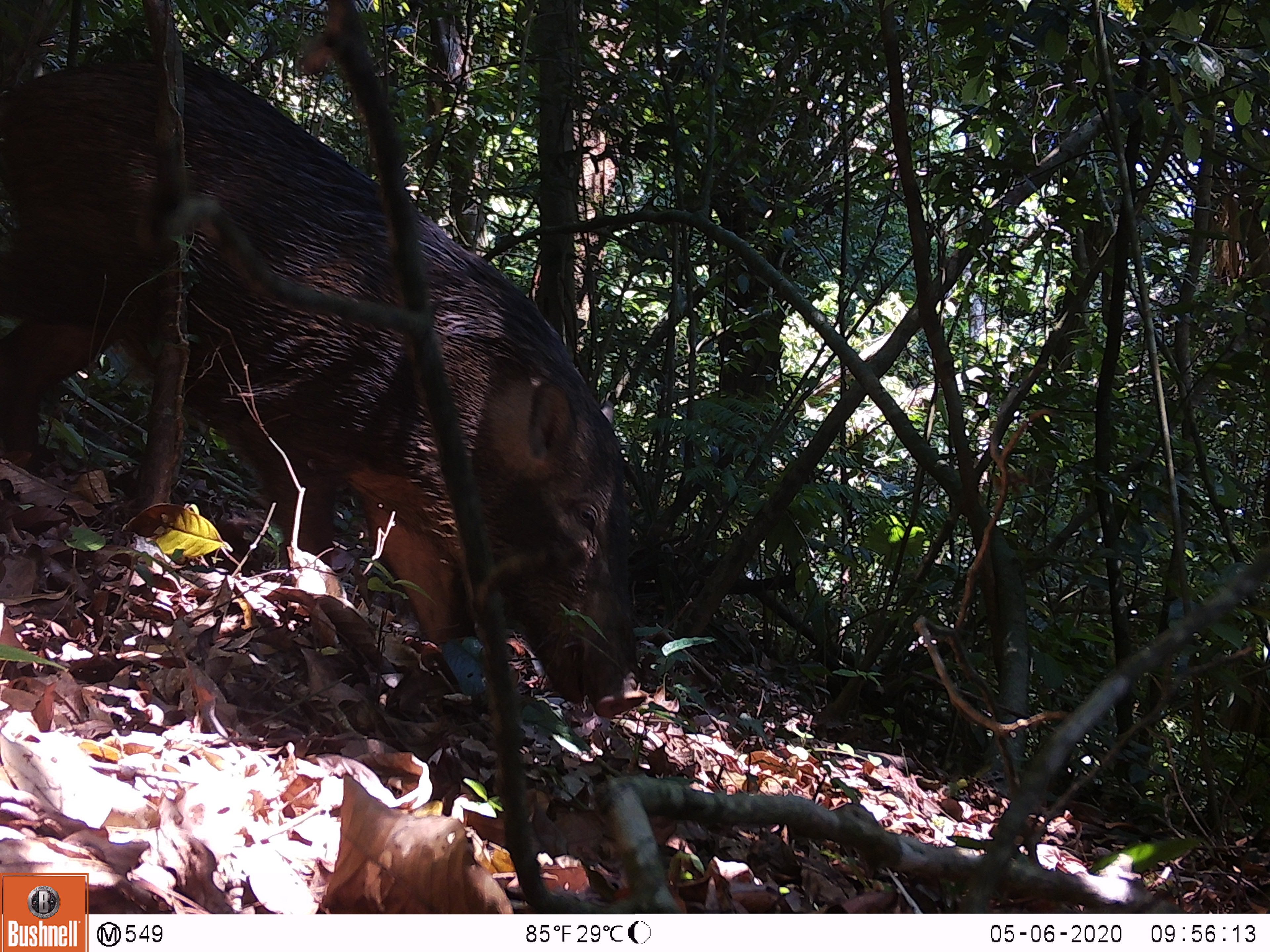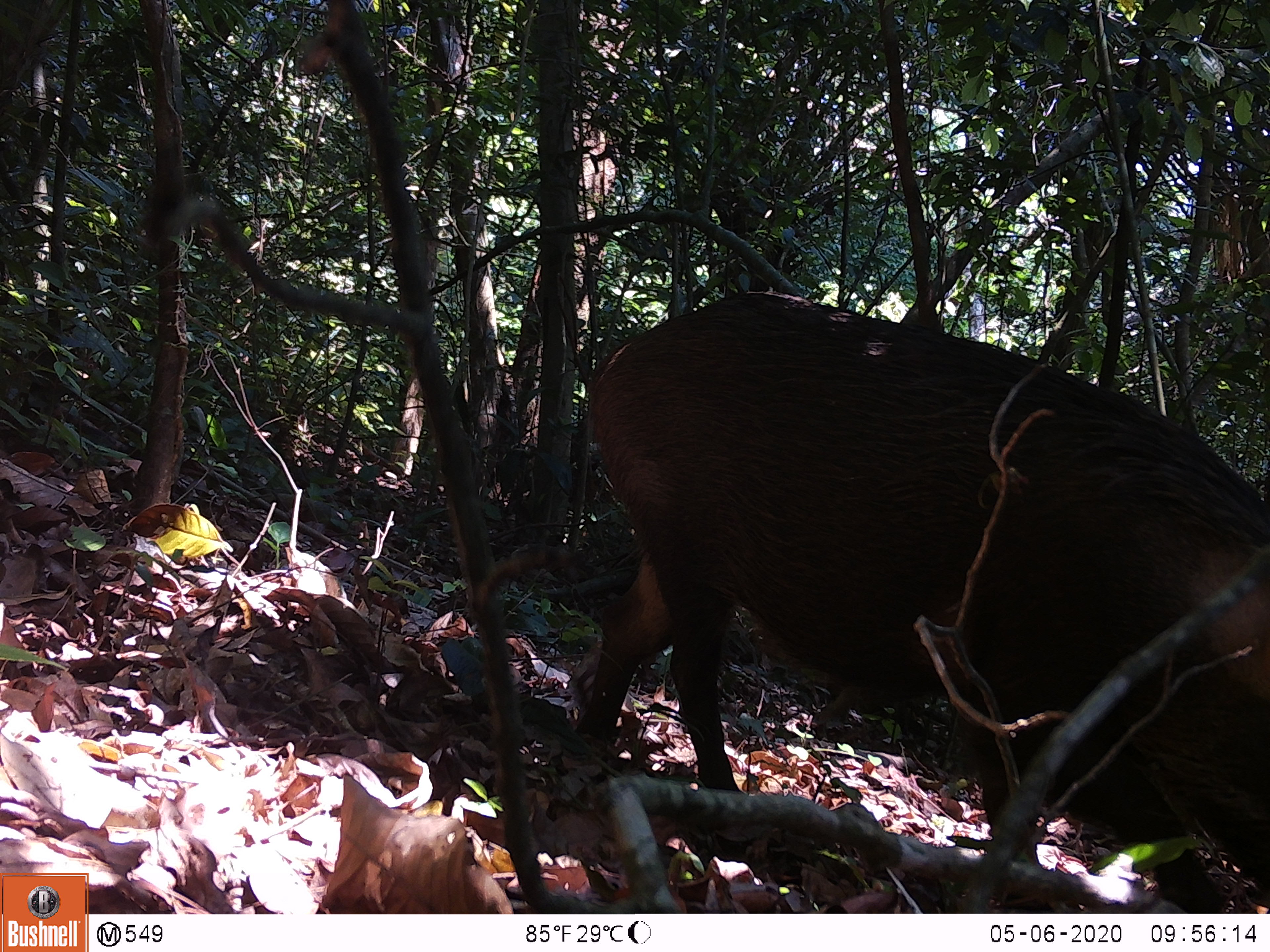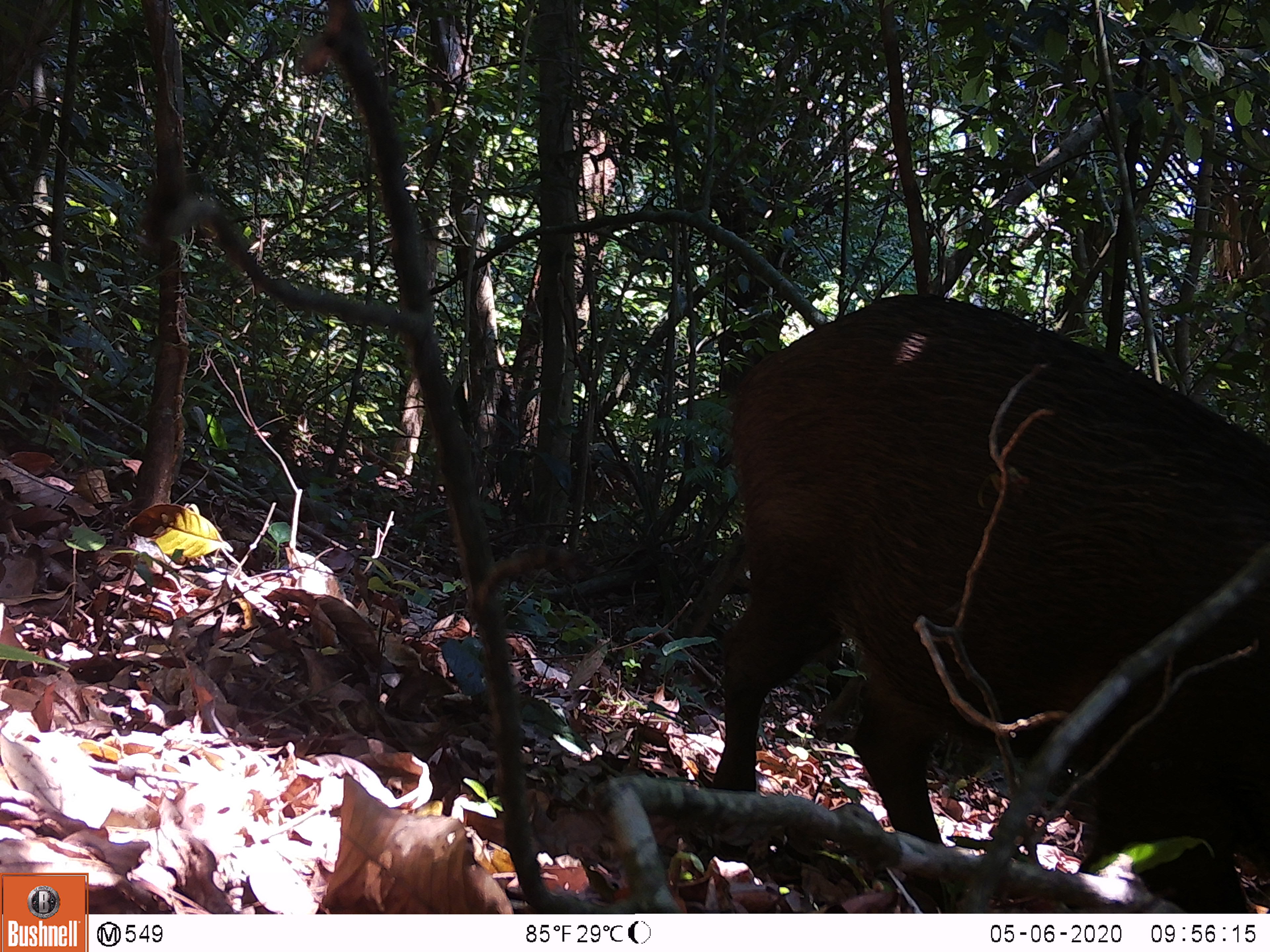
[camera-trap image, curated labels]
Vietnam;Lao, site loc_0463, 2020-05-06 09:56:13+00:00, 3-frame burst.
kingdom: Animalia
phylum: Chordata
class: Mammalia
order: Artiodactyla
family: Suidae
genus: Sus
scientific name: Sus scrofa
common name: eurasian wild pig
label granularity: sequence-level